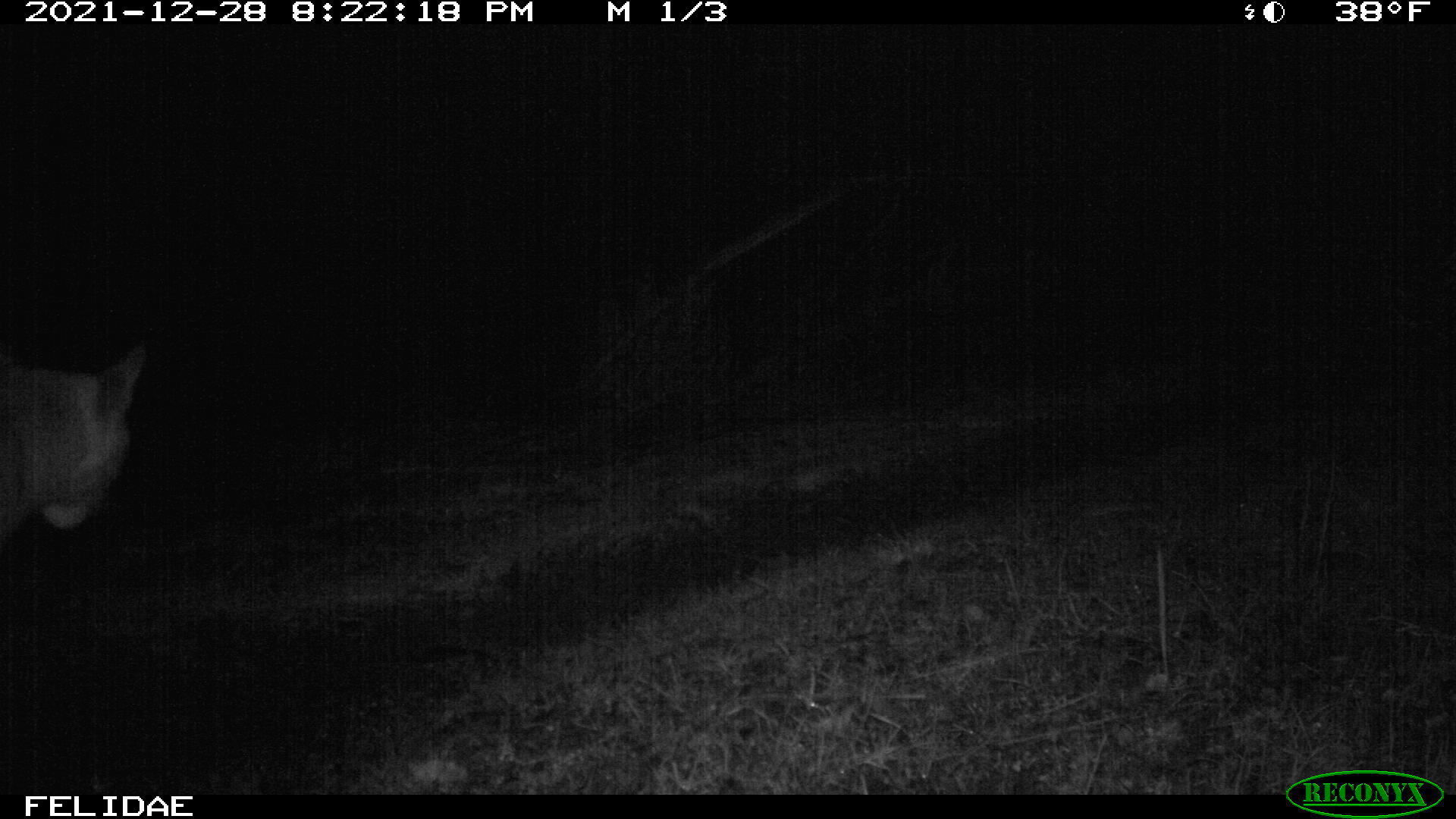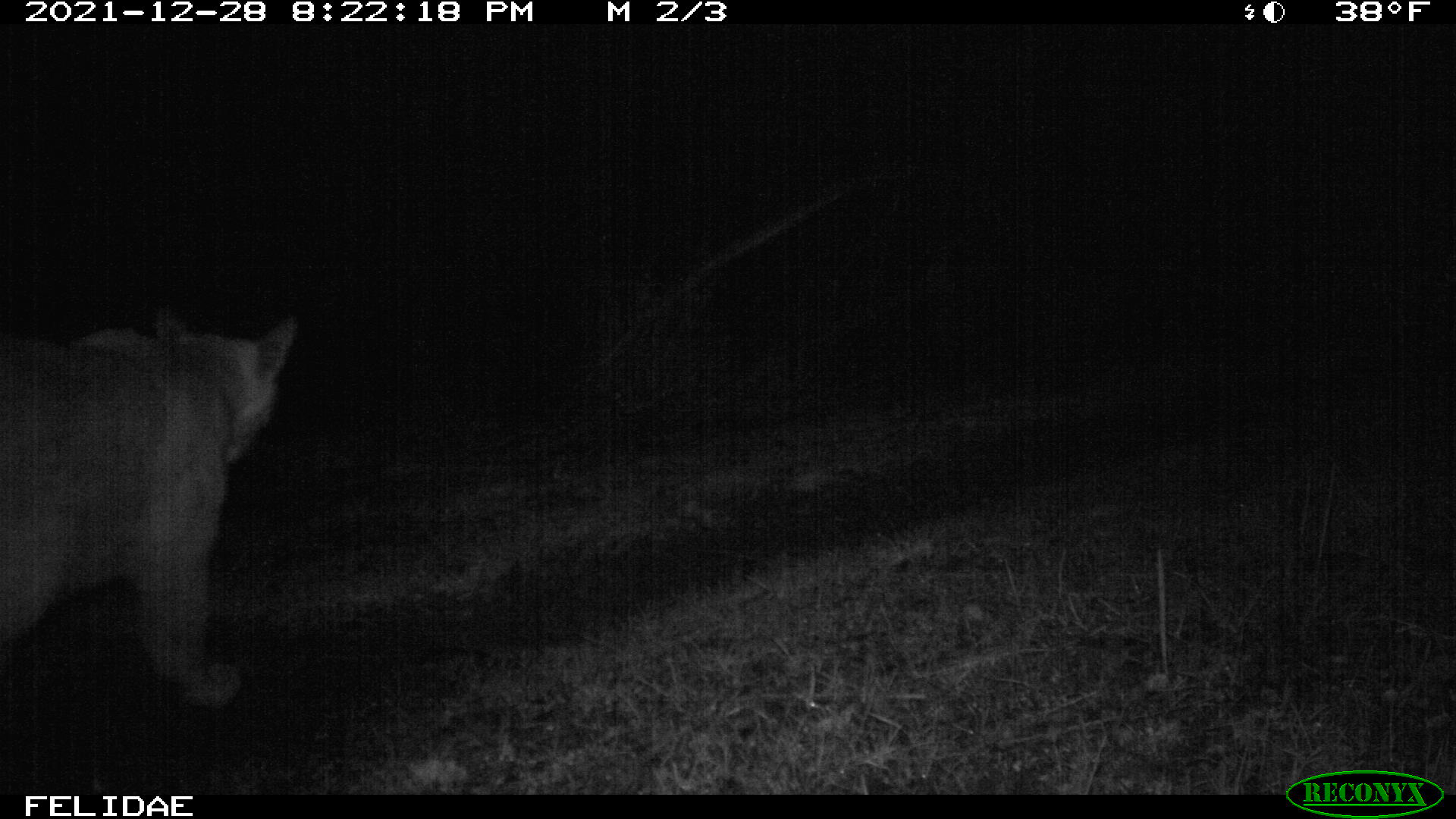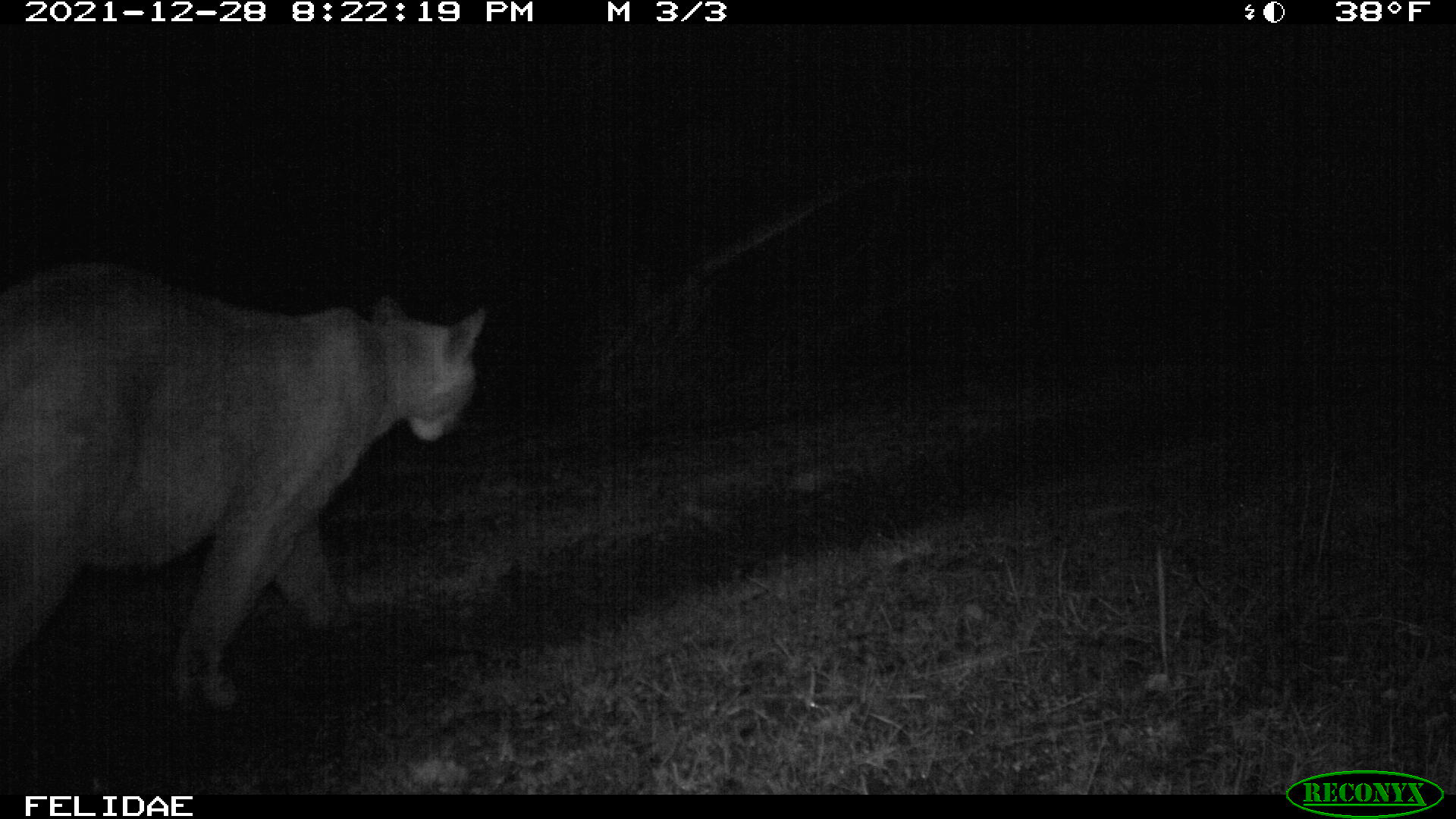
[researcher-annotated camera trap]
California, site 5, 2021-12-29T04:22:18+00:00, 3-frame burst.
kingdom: Animalia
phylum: Chordata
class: Mammalia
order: Carnivora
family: Felidae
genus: Puma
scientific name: Puma concolor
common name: puma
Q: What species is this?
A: Puma (Puma concolor).